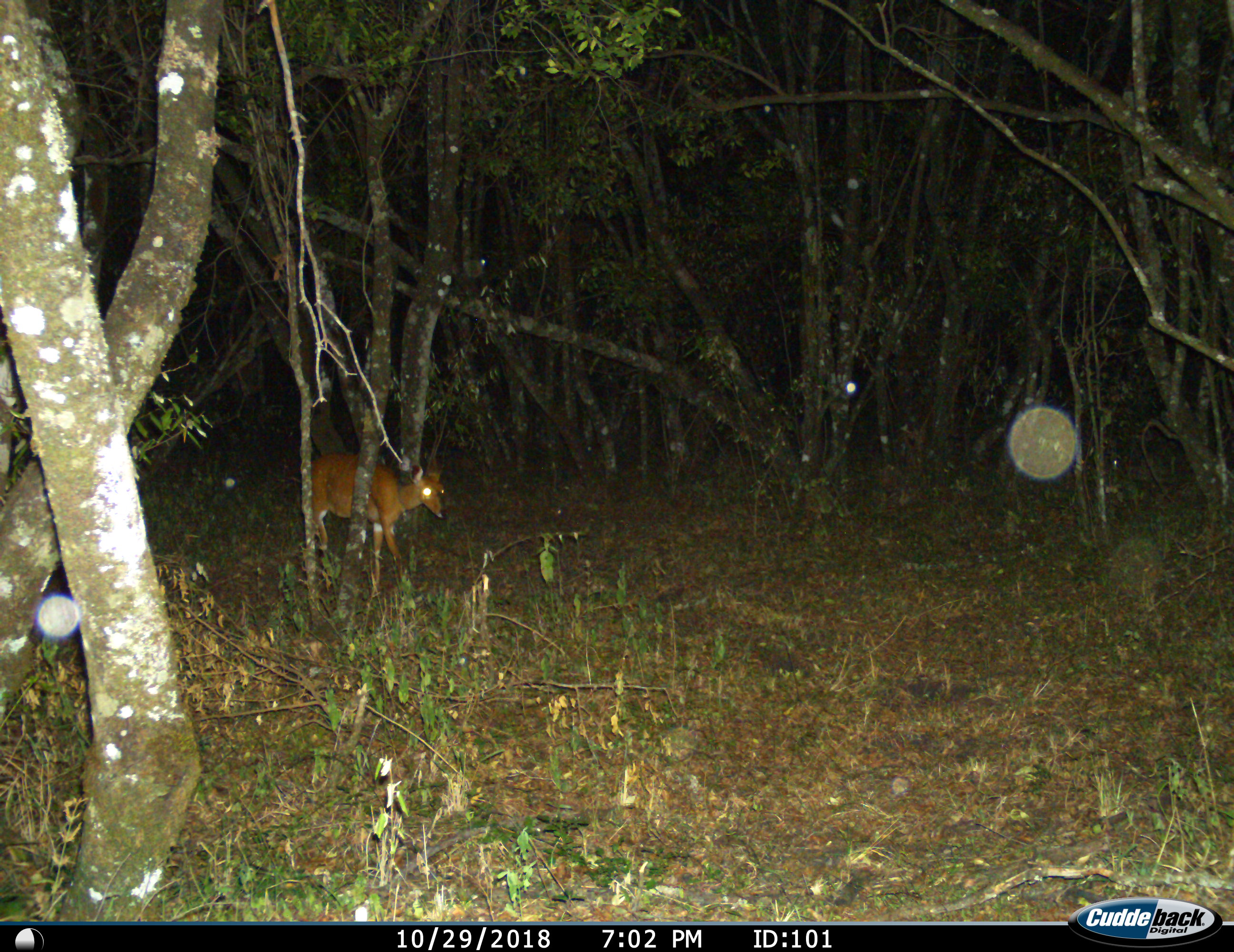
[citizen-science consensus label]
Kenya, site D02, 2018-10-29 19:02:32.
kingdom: Animalia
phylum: Chordata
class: Mammalia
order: Artiodactyla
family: Bovidae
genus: Madoqua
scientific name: Madoqua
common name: dikdik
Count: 1.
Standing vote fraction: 33%.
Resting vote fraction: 0%.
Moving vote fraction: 67%.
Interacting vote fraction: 0%.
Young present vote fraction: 0%.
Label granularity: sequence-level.